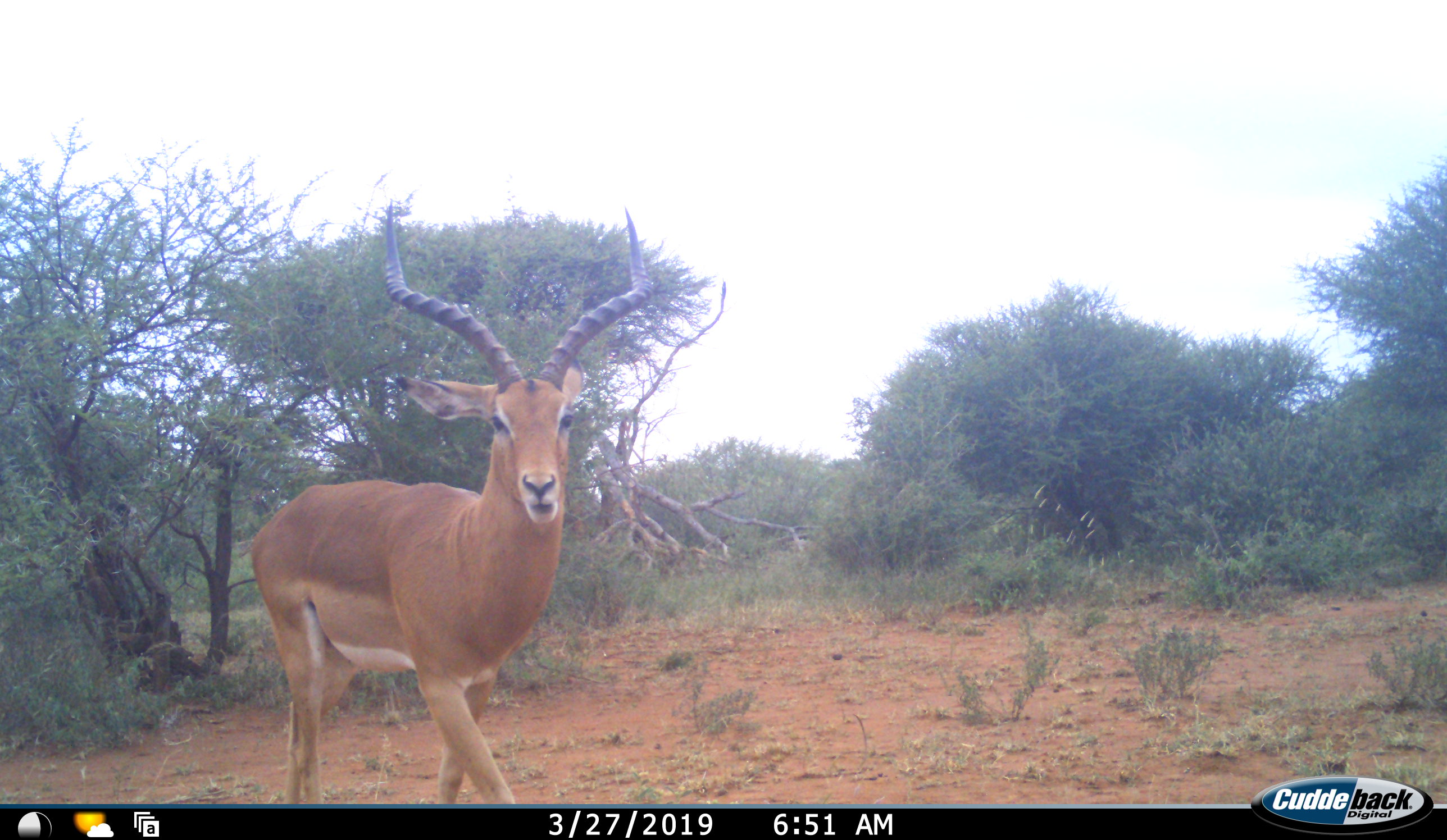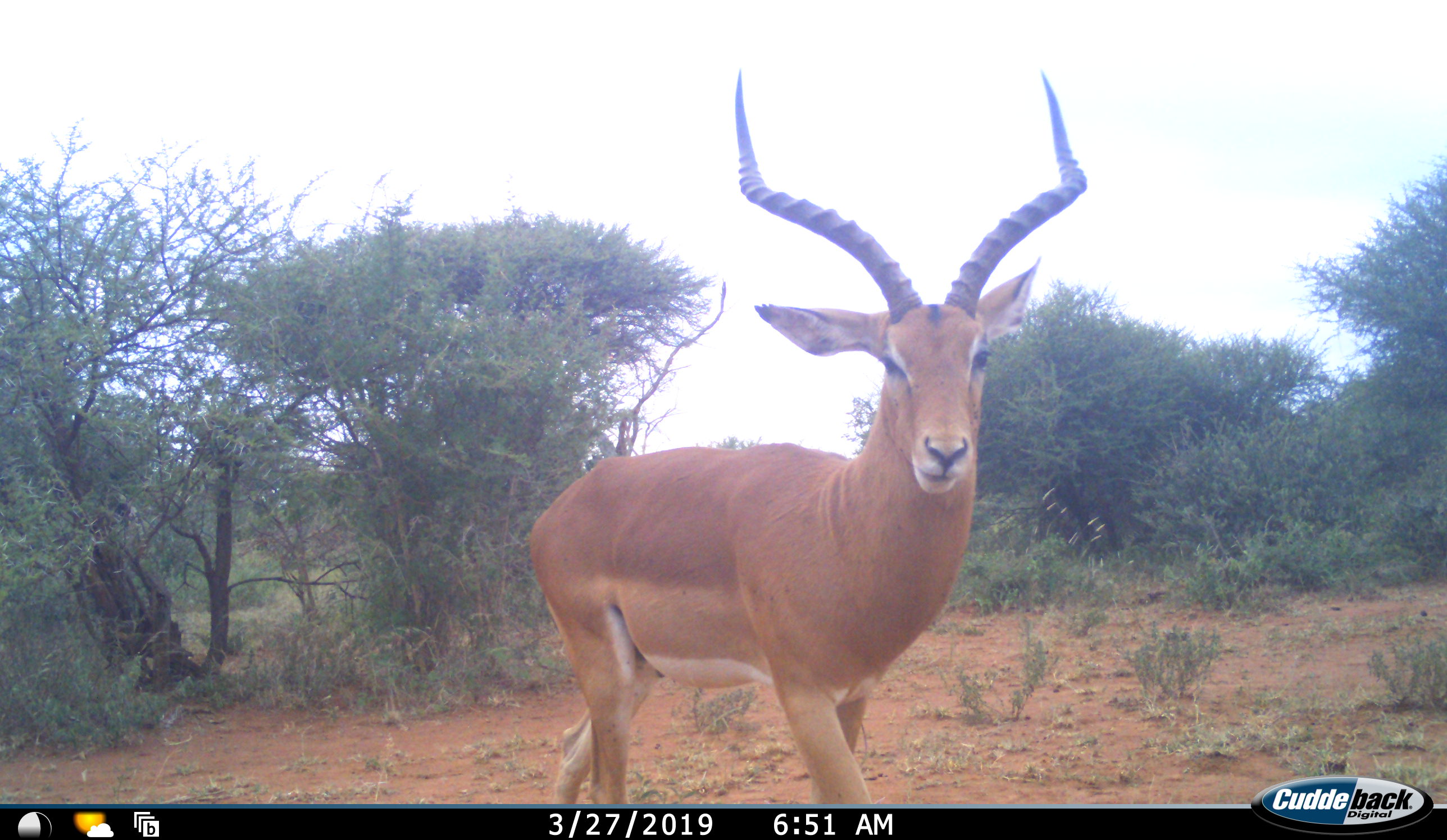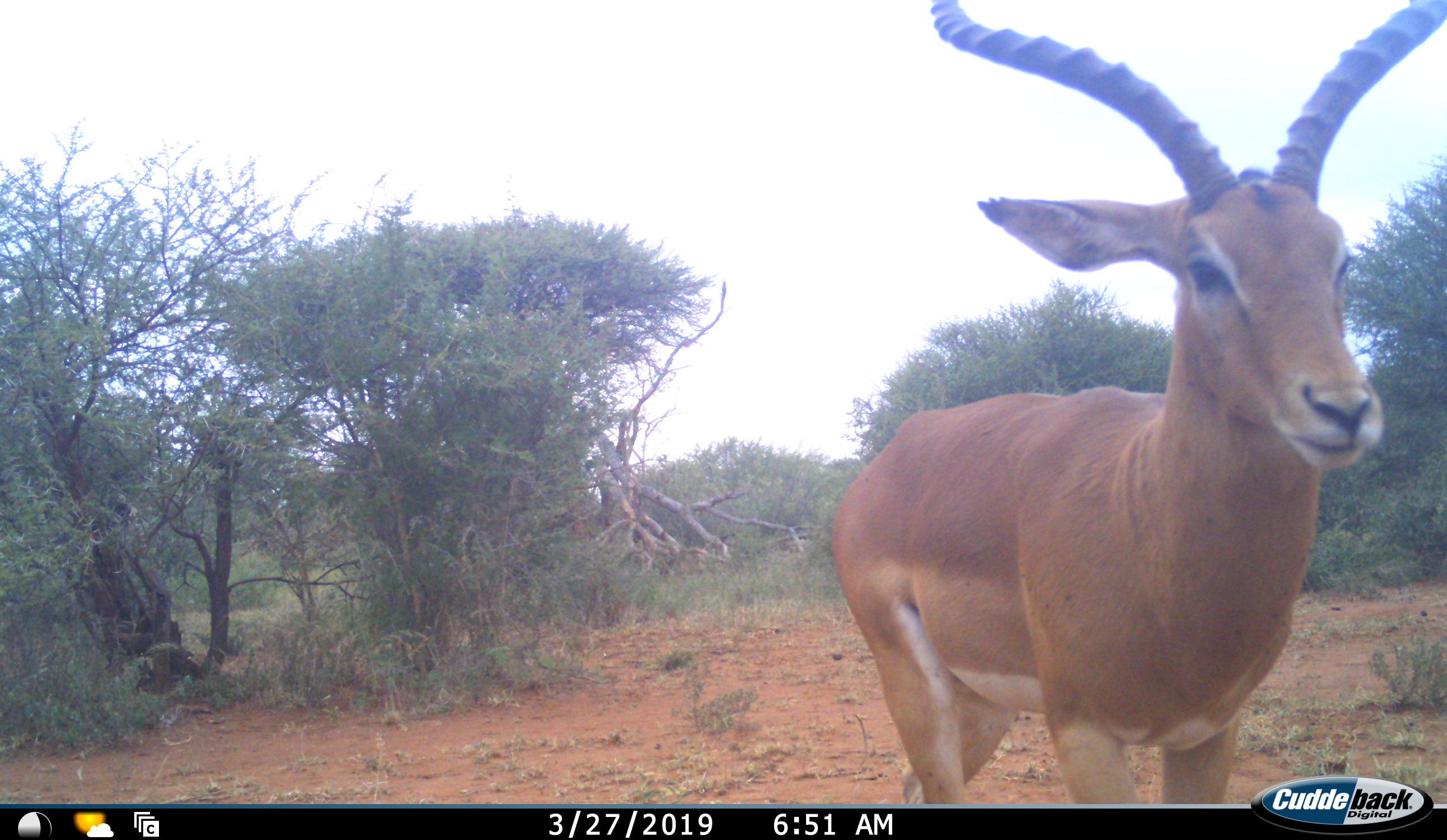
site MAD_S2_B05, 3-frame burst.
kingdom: Animalia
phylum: Chordata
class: Mammalia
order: Artiodactyla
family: Bovidae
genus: Aepyceros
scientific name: Aepyceros melampus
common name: impala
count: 1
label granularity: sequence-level